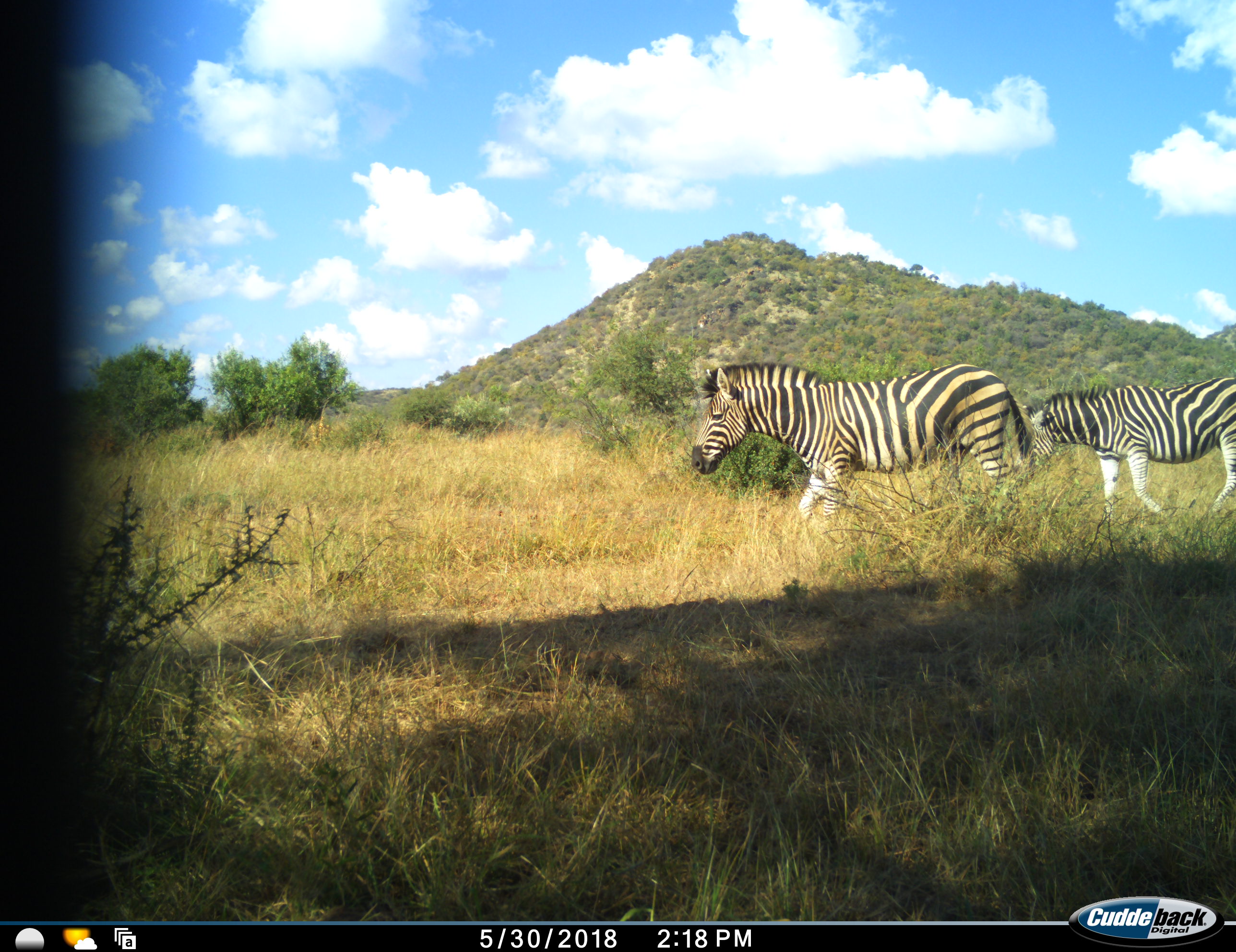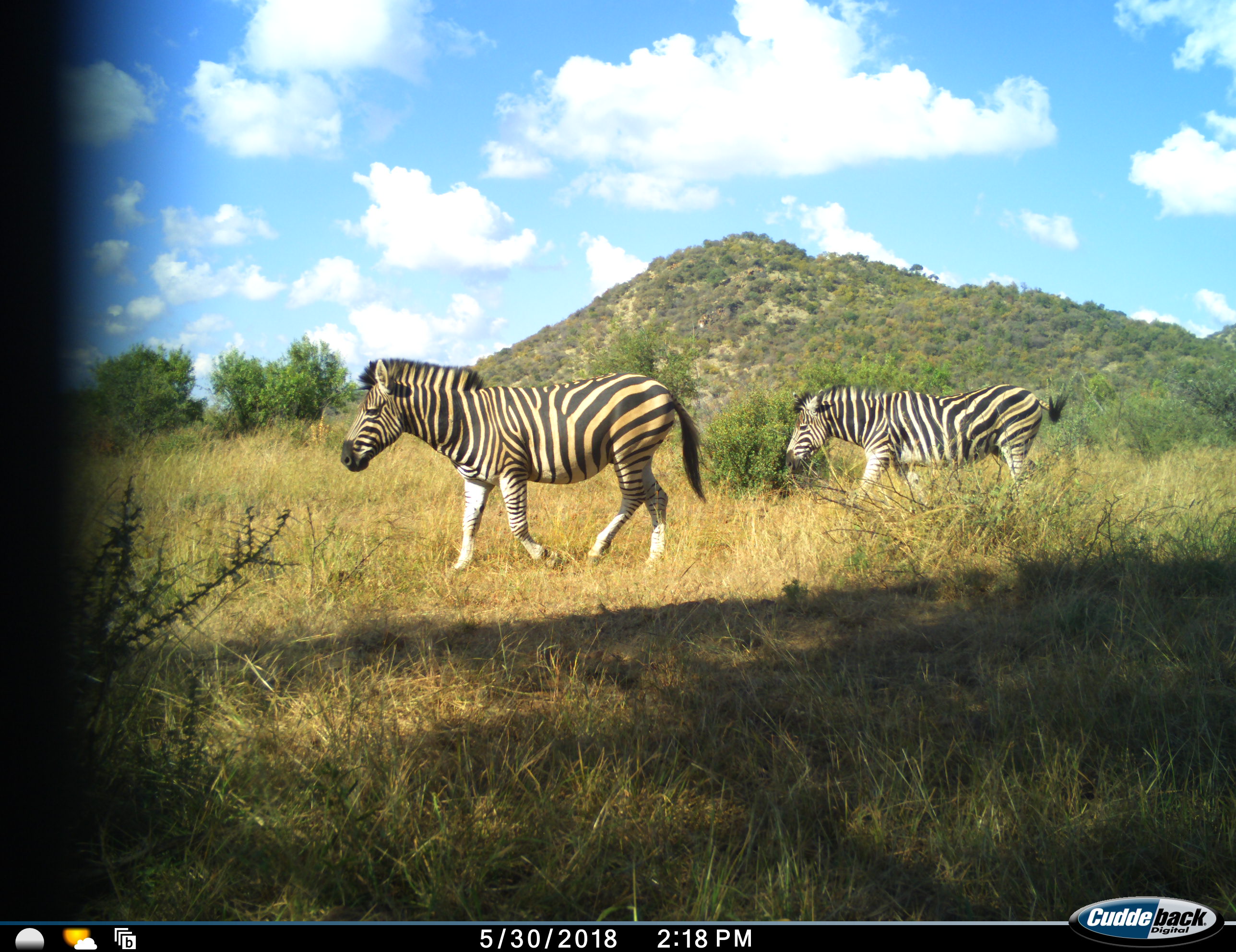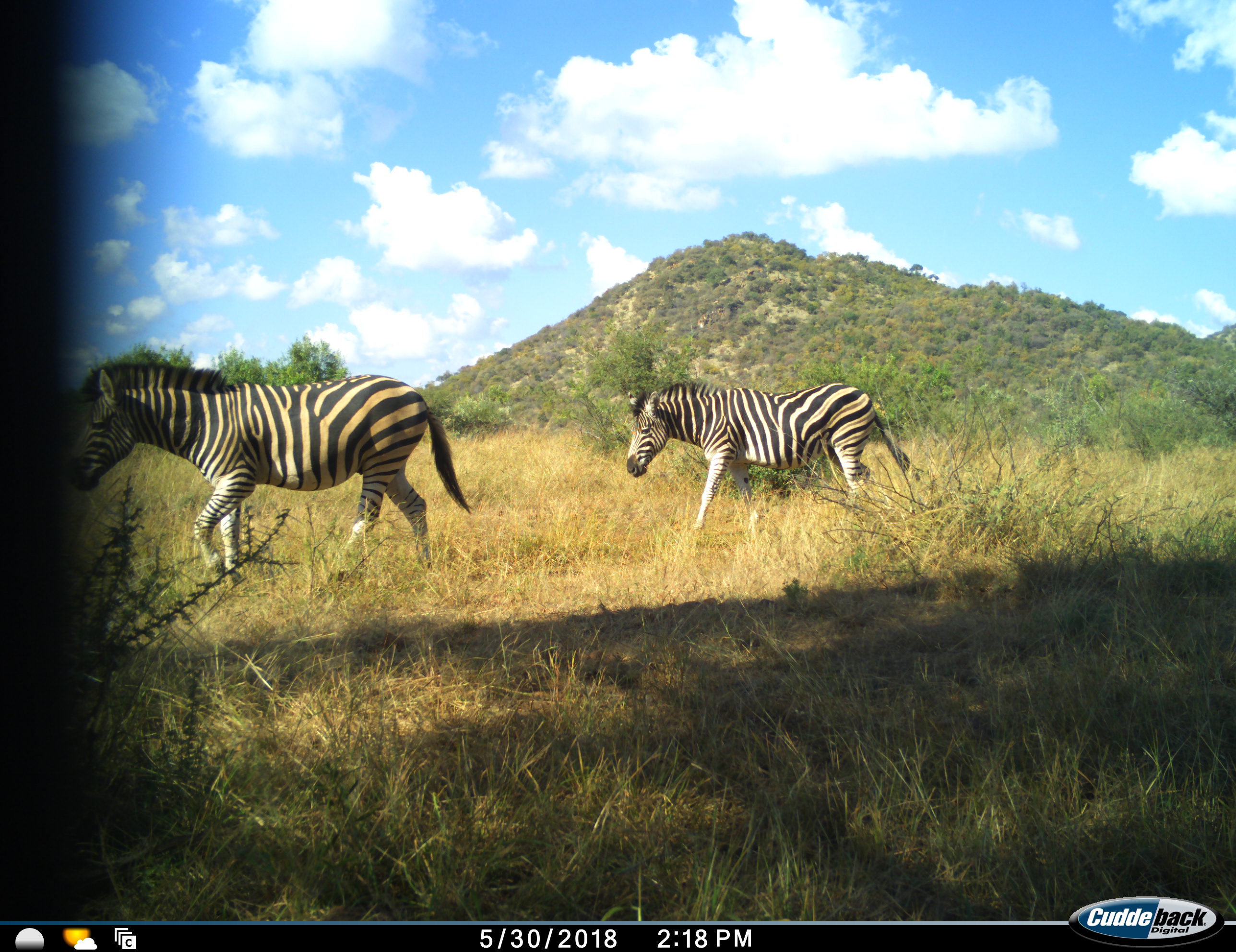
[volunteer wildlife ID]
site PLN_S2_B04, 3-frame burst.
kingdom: Animalia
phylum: Chordata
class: Mammalia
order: Perissodactyla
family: Equidae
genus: Equus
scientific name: Equus quagga burchellii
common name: burchell's zebra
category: zebraburchells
Zebraburchells (burchell's zebra) (Equus quagga burchellii), count 2. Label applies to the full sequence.